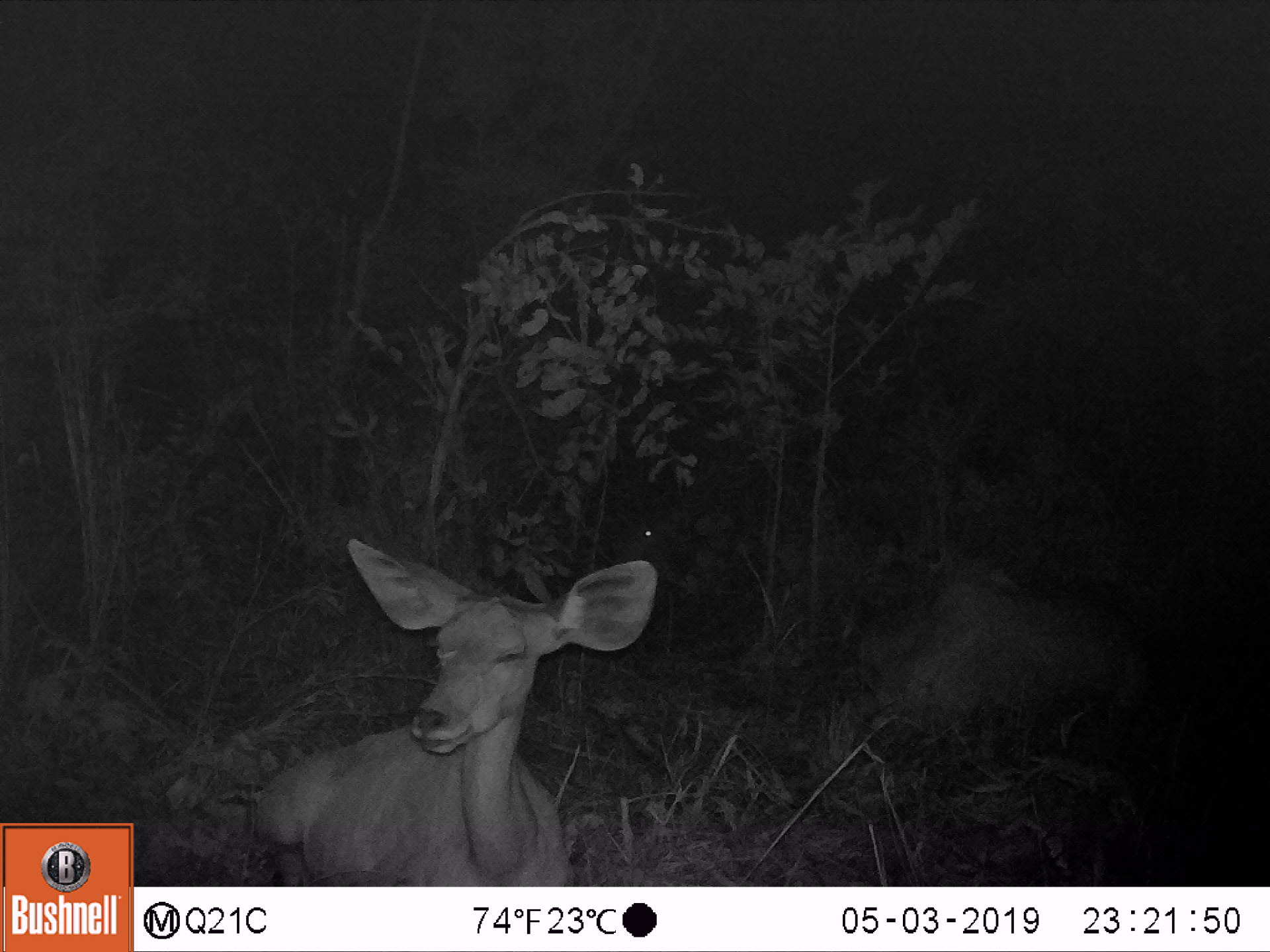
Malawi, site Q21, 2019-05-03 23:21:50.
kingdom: Animalia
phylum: Chordata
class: Mammalia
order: Artiodactyla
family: Bovidae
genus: Tragelaphus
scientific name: Tragelaphus strepsiceros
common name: greater kudu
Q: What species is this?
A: Greater kudu (Tragelaphus strepsiceros).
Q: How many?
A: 3.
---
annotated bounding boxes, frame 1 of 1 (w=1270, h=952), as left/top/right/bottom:
greater kudu: 229/529/669/884; 818/536/1175/753; 600/490/710/575